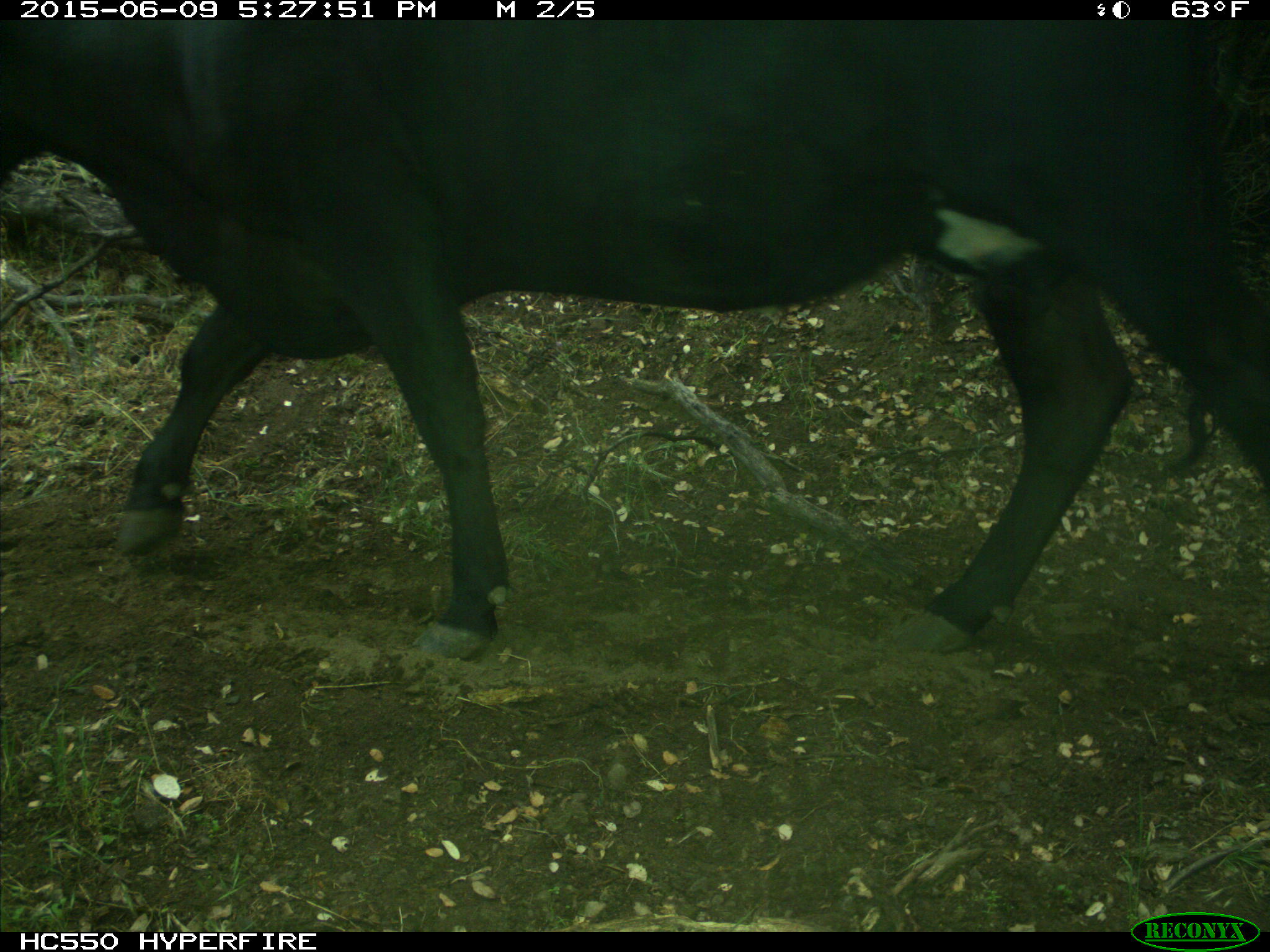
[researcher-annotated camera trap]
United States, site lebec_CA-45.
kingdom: Animalia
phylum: Chordata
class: Mammalia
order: Artiodactyla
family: Bovidae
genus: Bos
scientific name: Bos taurus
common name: domestic cow